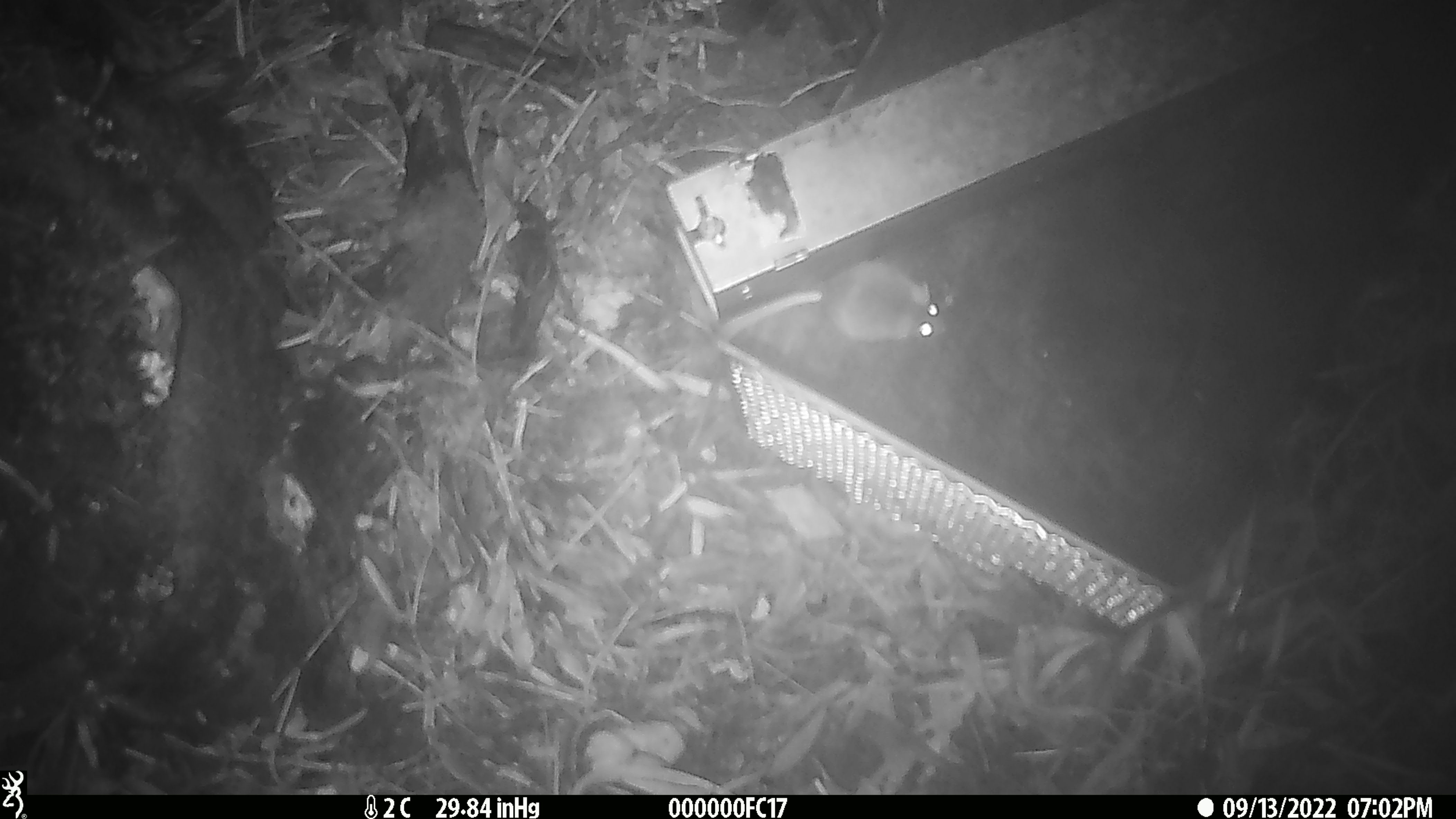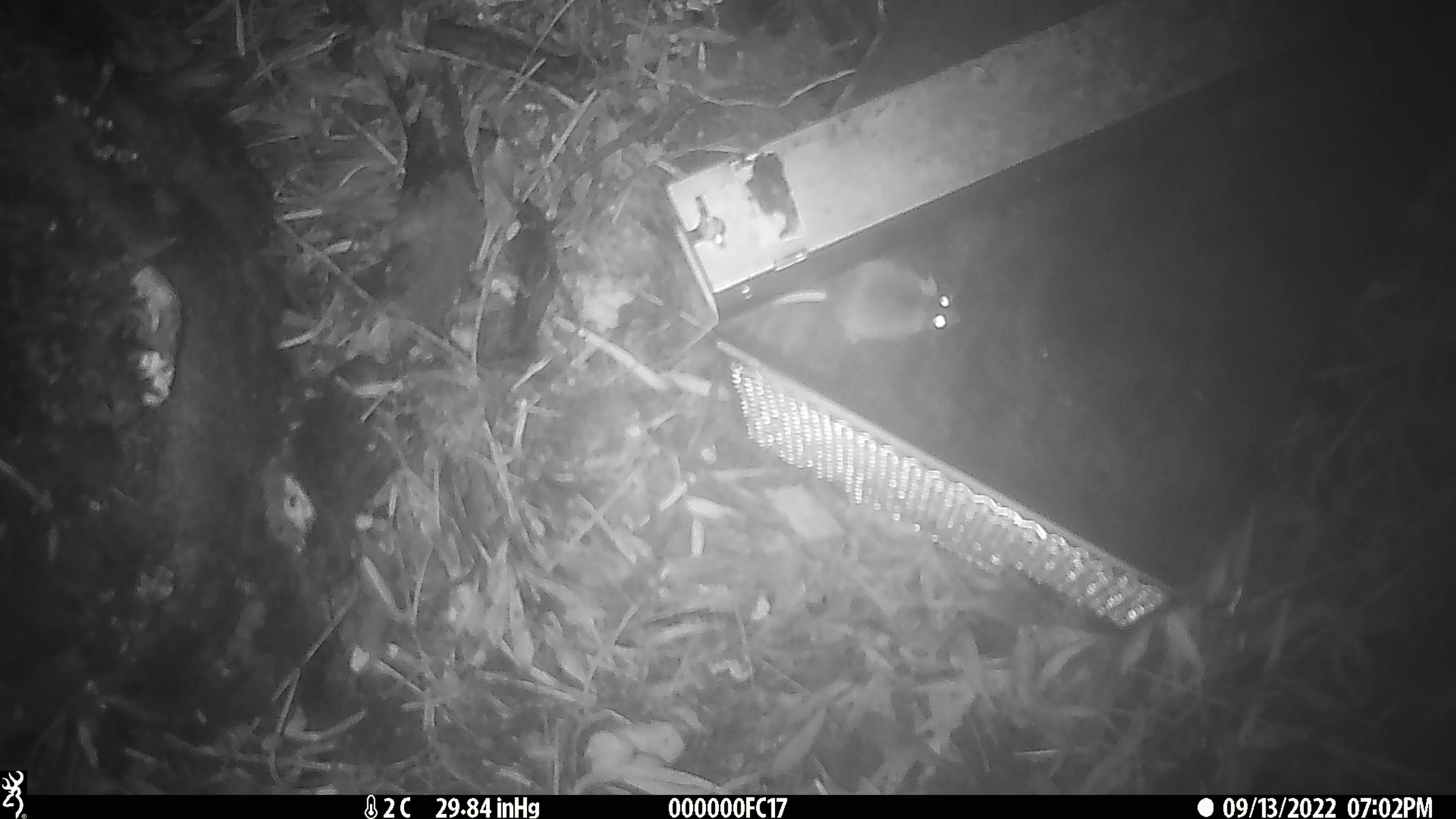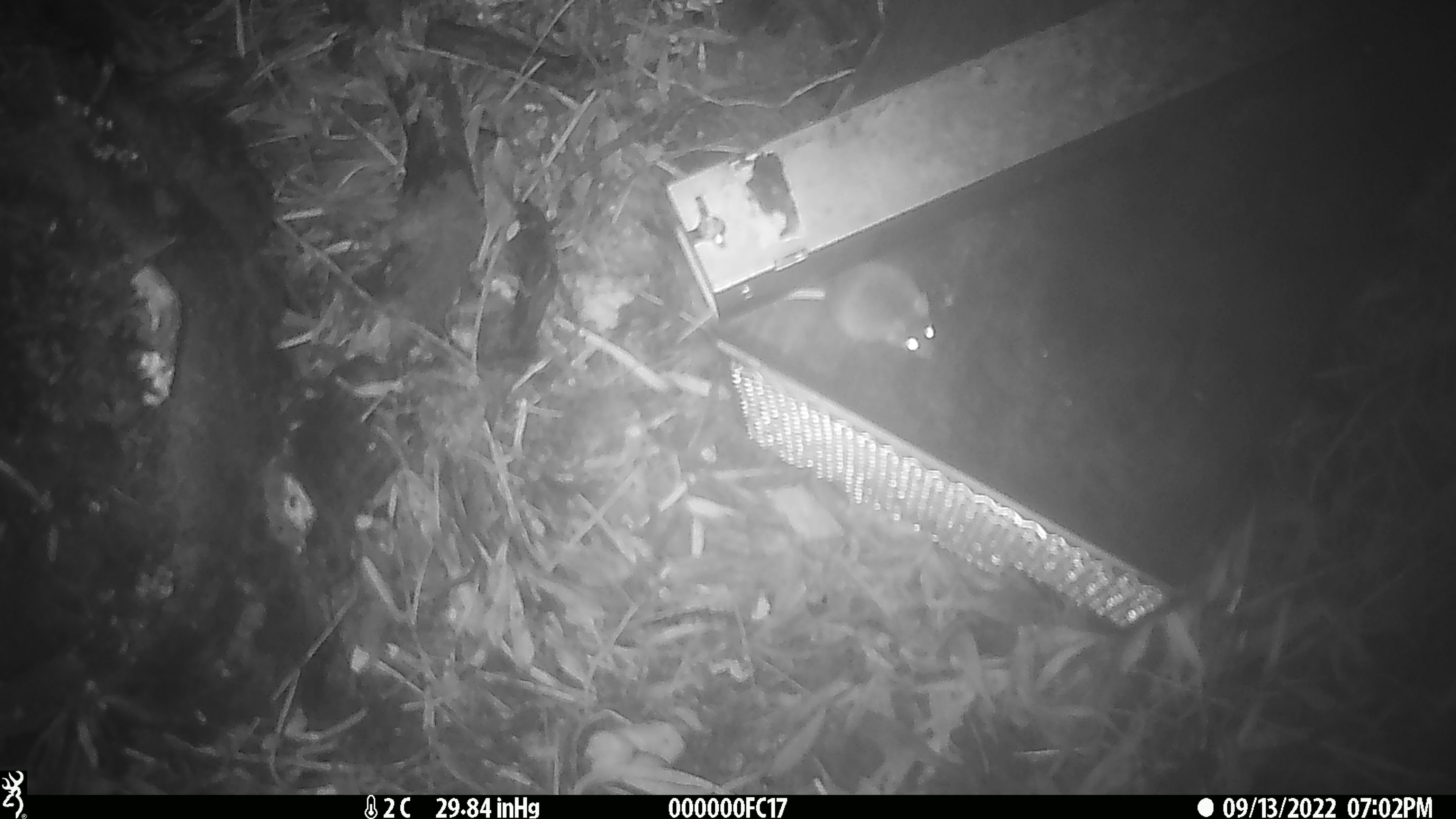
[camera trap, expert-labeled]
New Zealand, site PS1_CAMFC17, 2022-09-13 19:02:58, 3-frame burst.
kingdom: Animalia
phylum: Chordata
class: Mammalia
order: Rodentia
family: Muridae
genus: Mus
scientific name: Mus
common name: mouse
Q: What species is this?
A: Mouse (Mus).